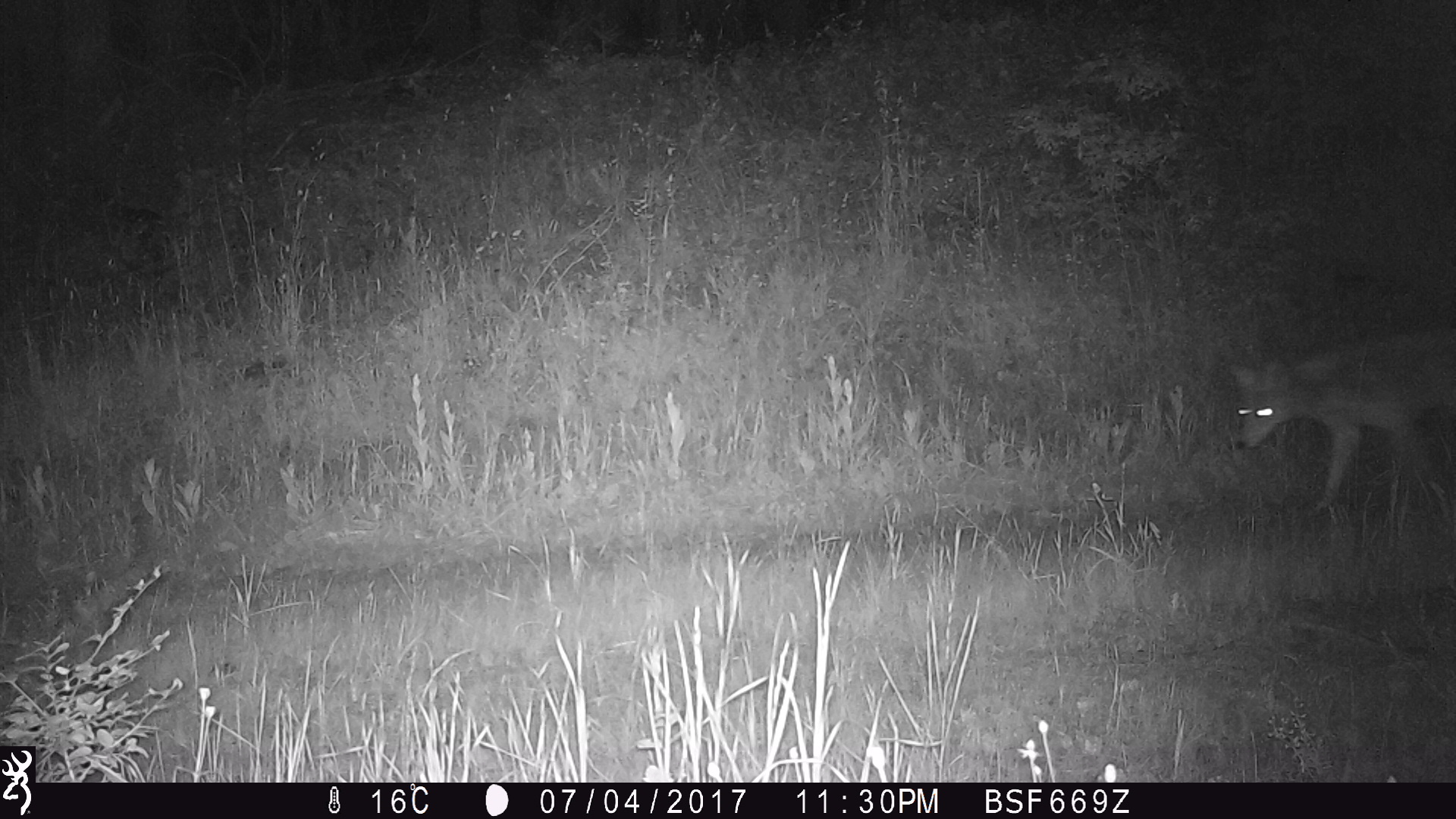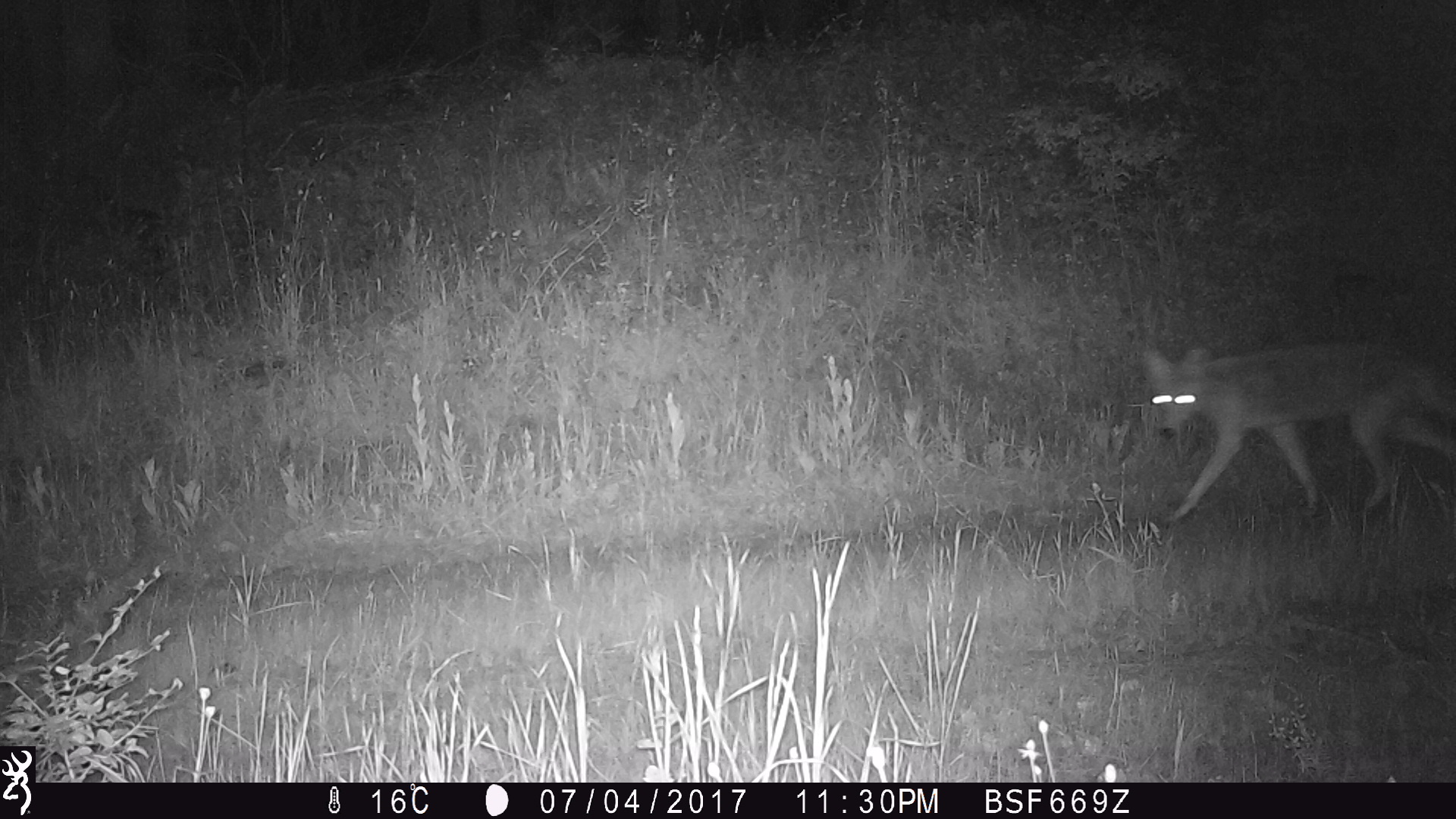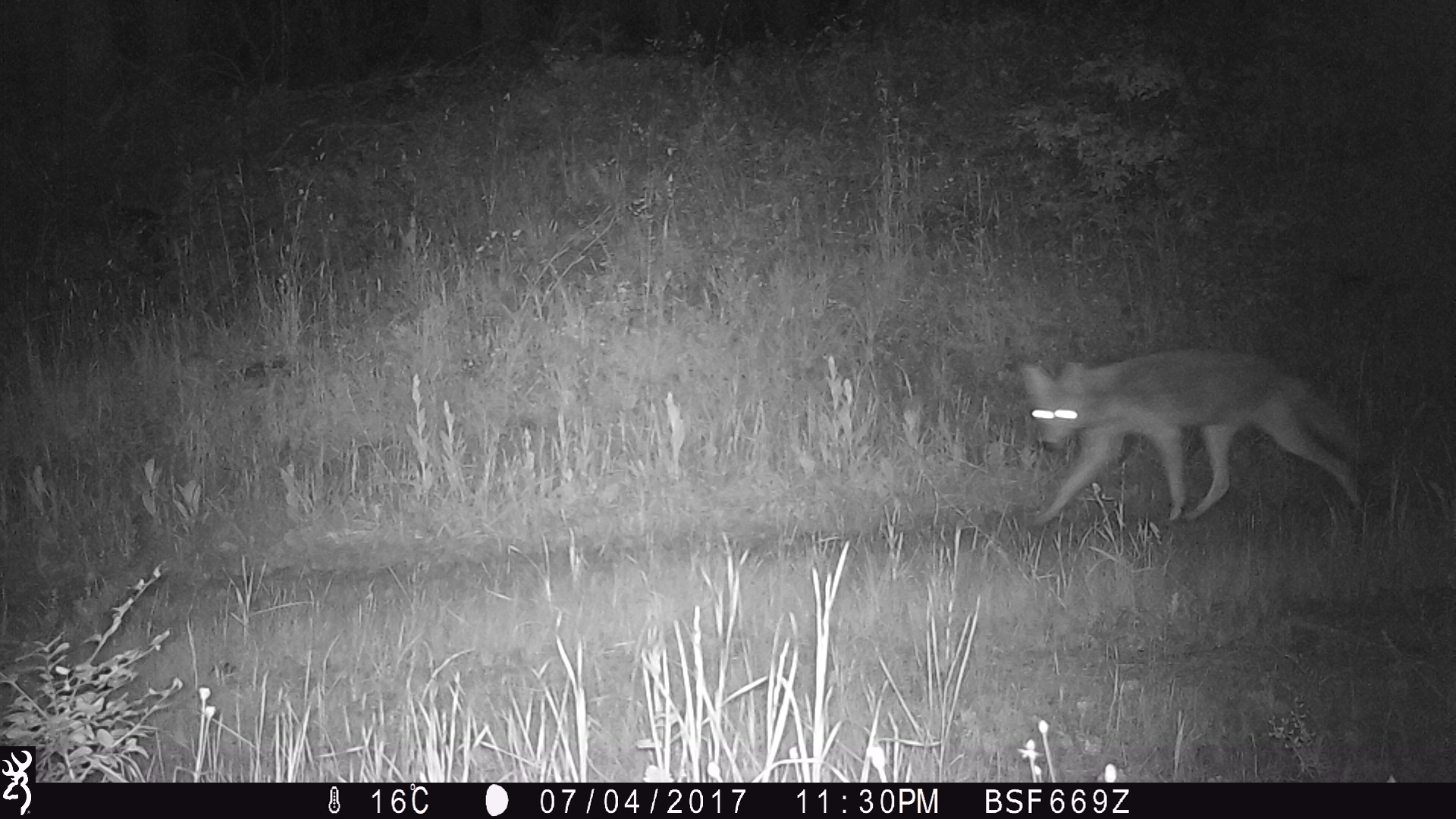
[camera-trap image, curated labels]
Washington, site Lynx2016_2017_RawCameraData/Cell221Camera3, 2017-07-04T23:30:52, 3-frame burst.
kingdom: Animalia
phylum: Chordata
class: Mammalia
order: Carnivora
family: Canidae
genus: Canis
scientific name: Canis latrans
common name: coyote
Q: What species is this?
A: Canis latrans (coyote).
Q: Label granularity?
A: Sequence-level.